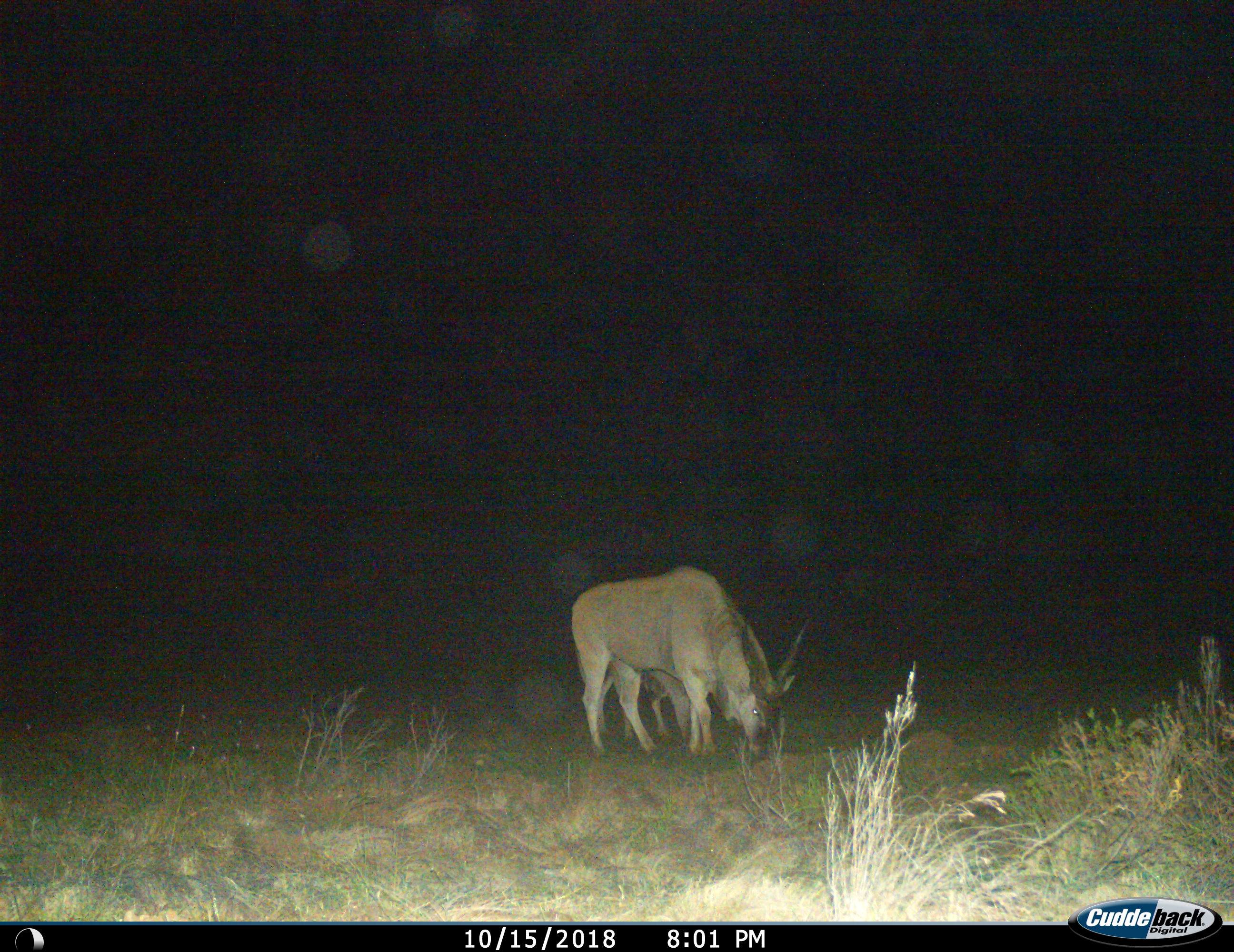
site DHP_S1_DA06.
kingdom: Animalia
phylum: Chordata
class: Mammalia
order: Artiodactyla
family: Bovidae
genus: Tragelaphus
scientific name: Tragelaphus oryx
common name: eland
Eland (Tragelaphus oryx), count 2. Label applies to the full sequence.